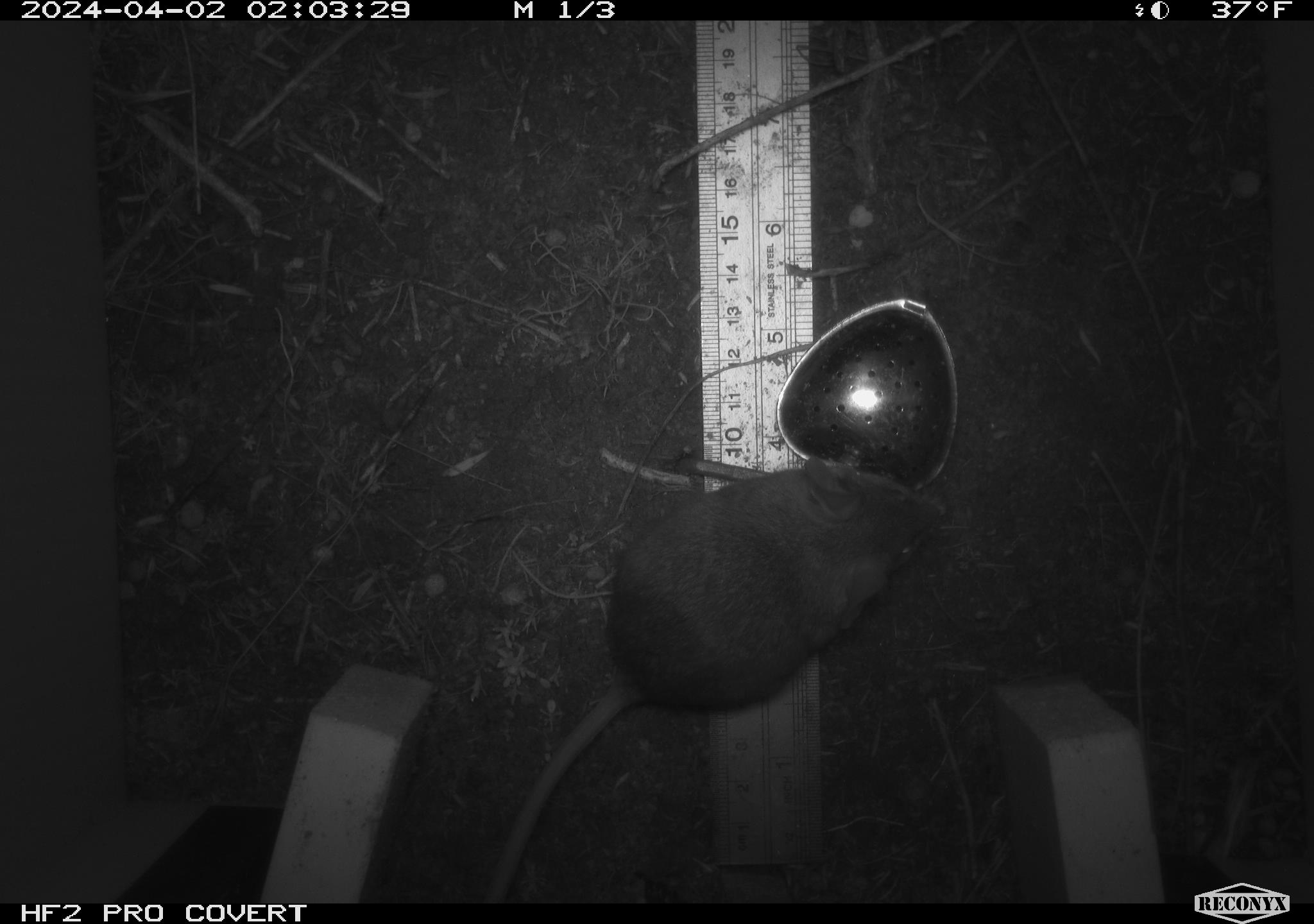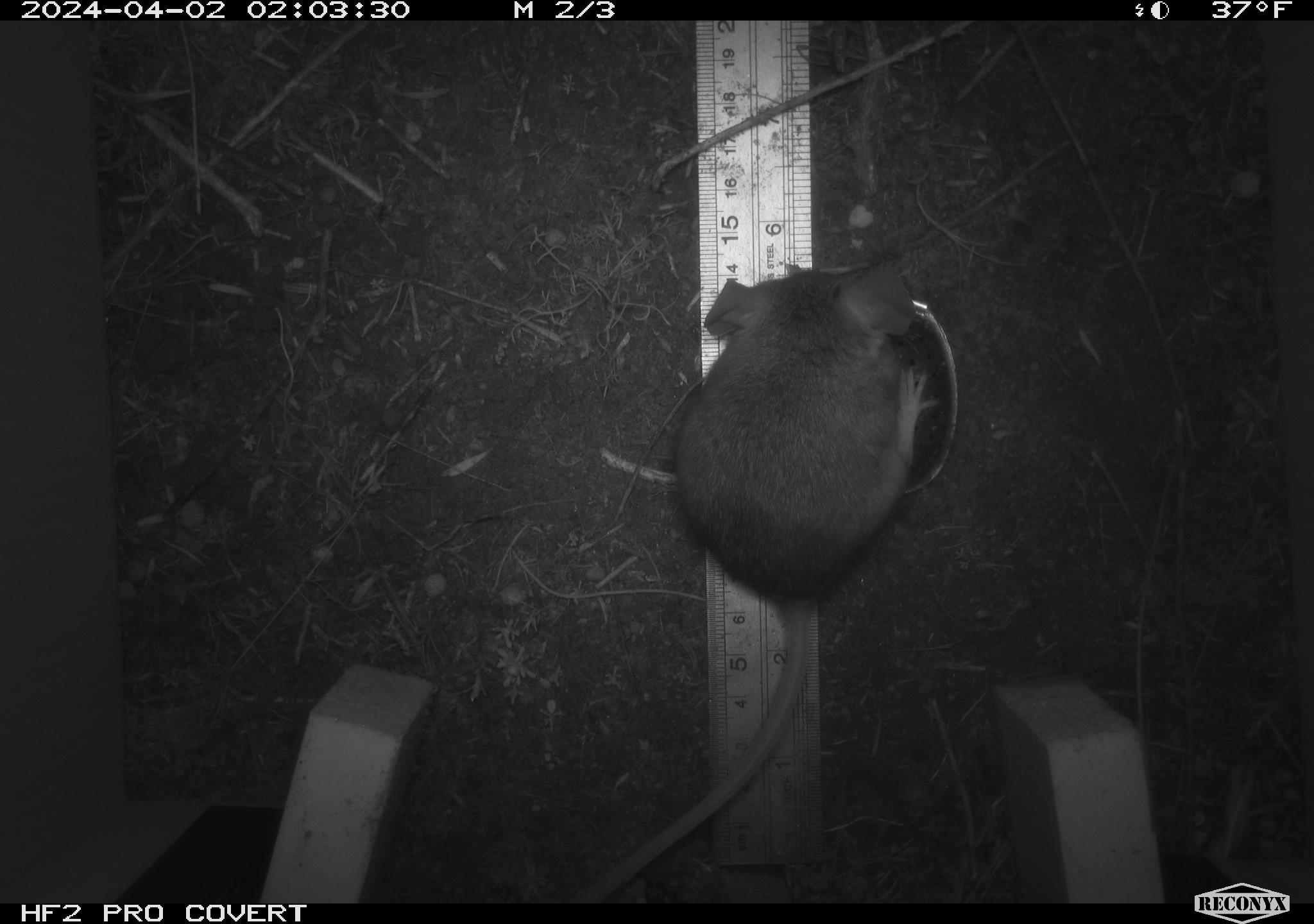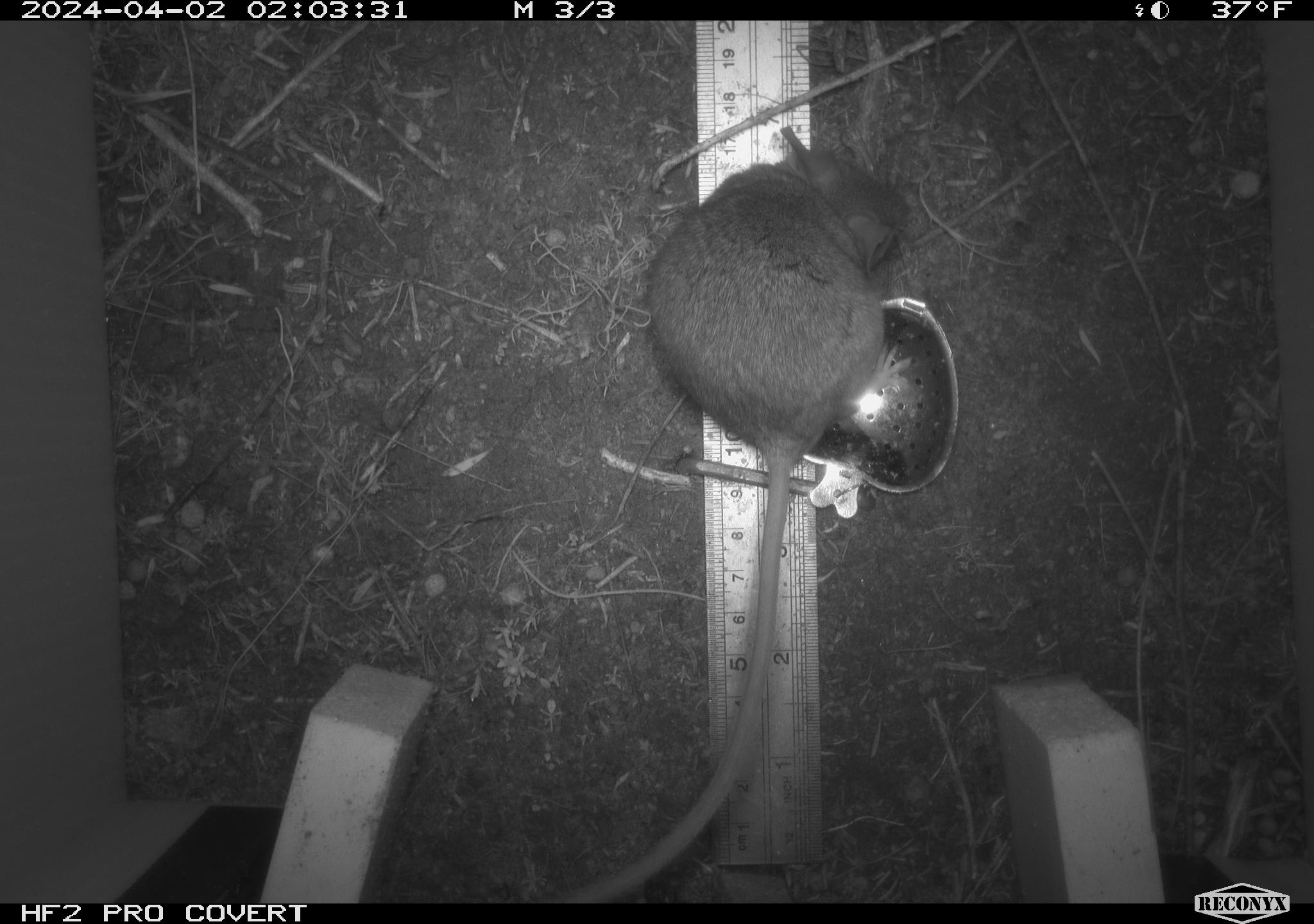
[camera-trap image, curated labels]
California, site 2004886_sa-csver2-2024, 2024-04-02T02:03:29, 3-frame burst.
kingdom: Animalia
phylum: Chordata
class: Mammalia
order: Rodentia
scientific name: Rodentia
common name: rodent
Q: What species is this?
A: Rodent (Rodentia).